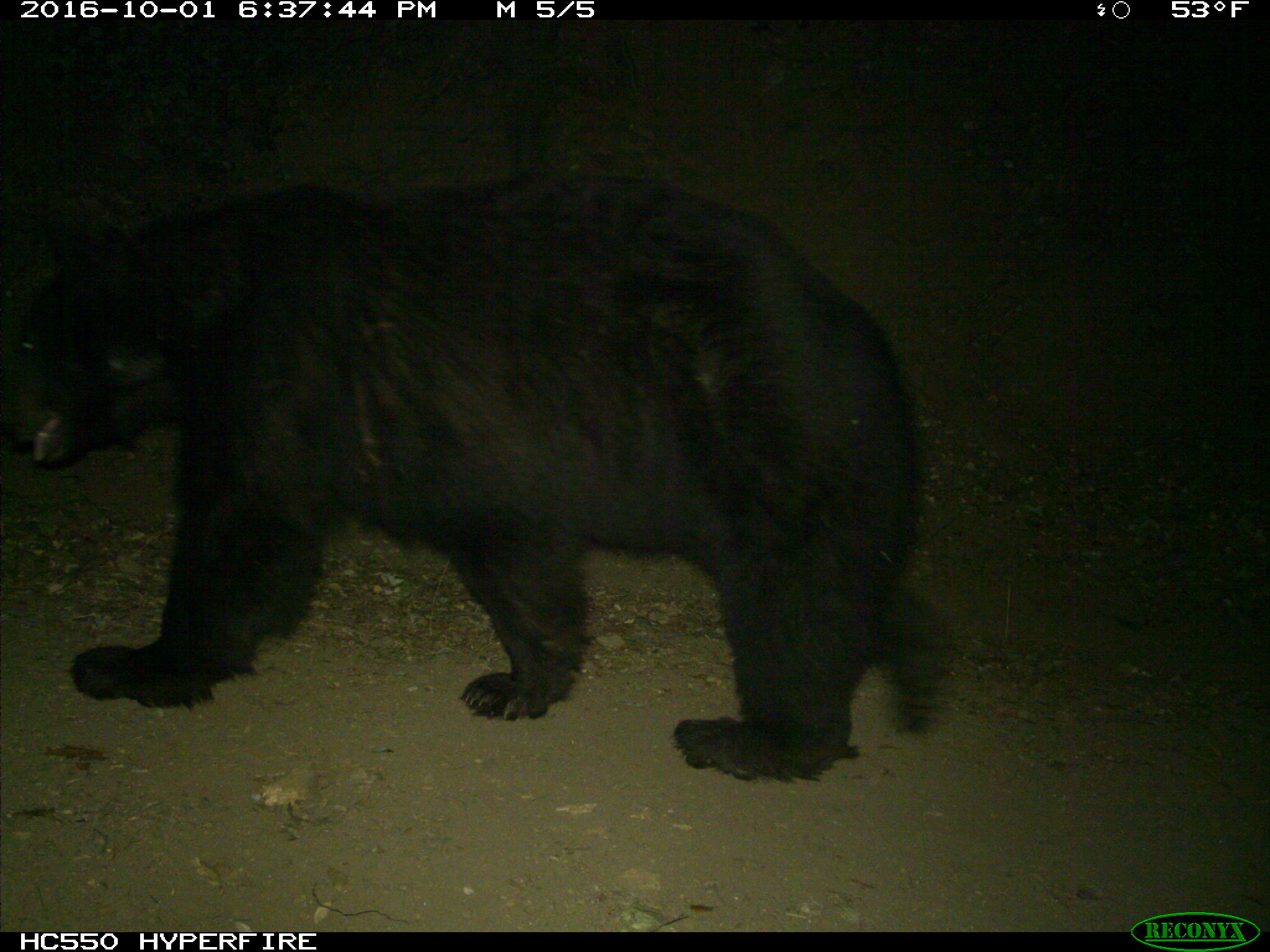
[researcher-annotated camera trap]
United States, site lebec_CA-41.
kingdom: Animalia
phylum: Chordata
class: Mammalia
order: Carnivora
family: Ursidae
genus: Ursus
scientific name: Ursus americanus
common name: american black bear